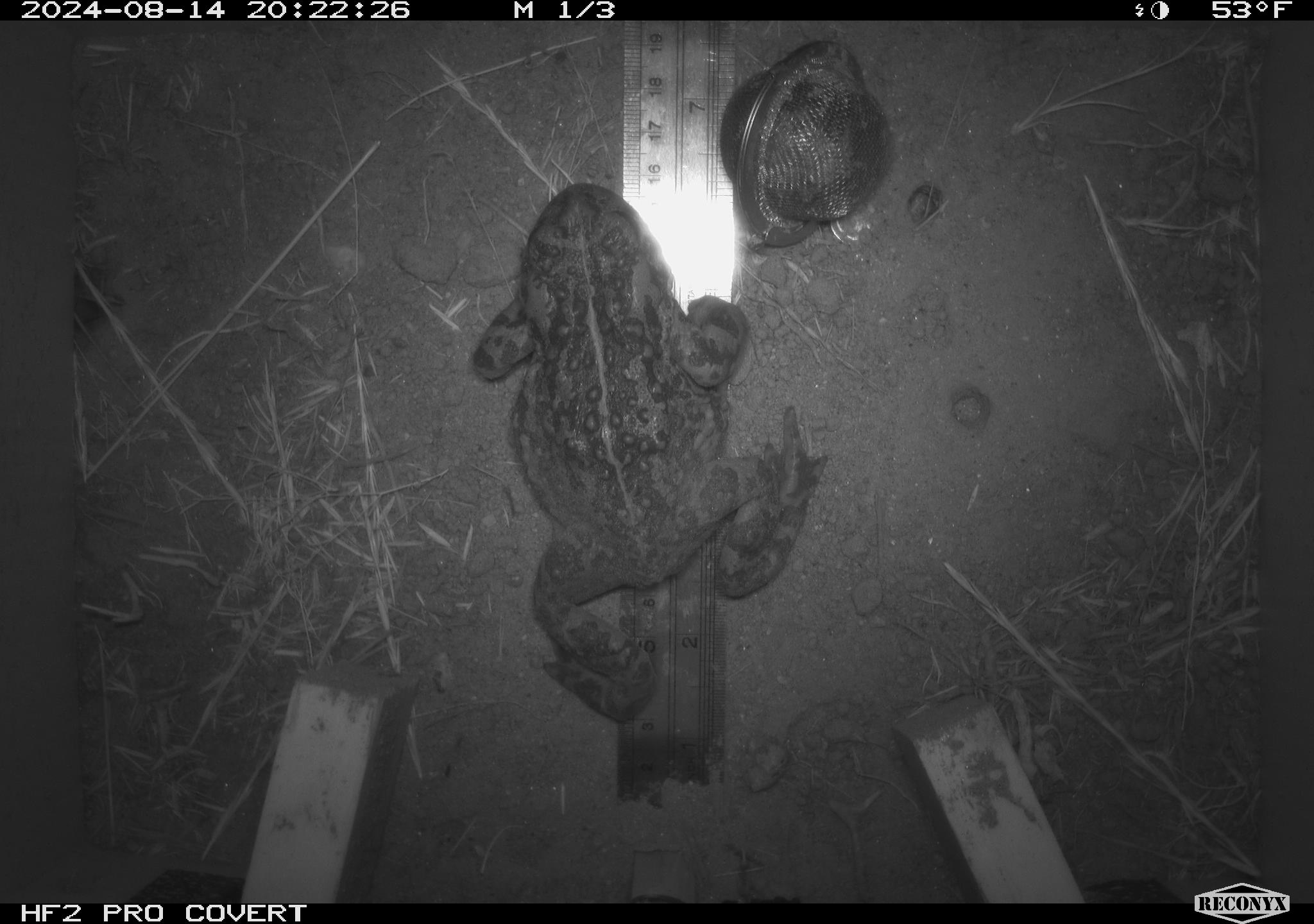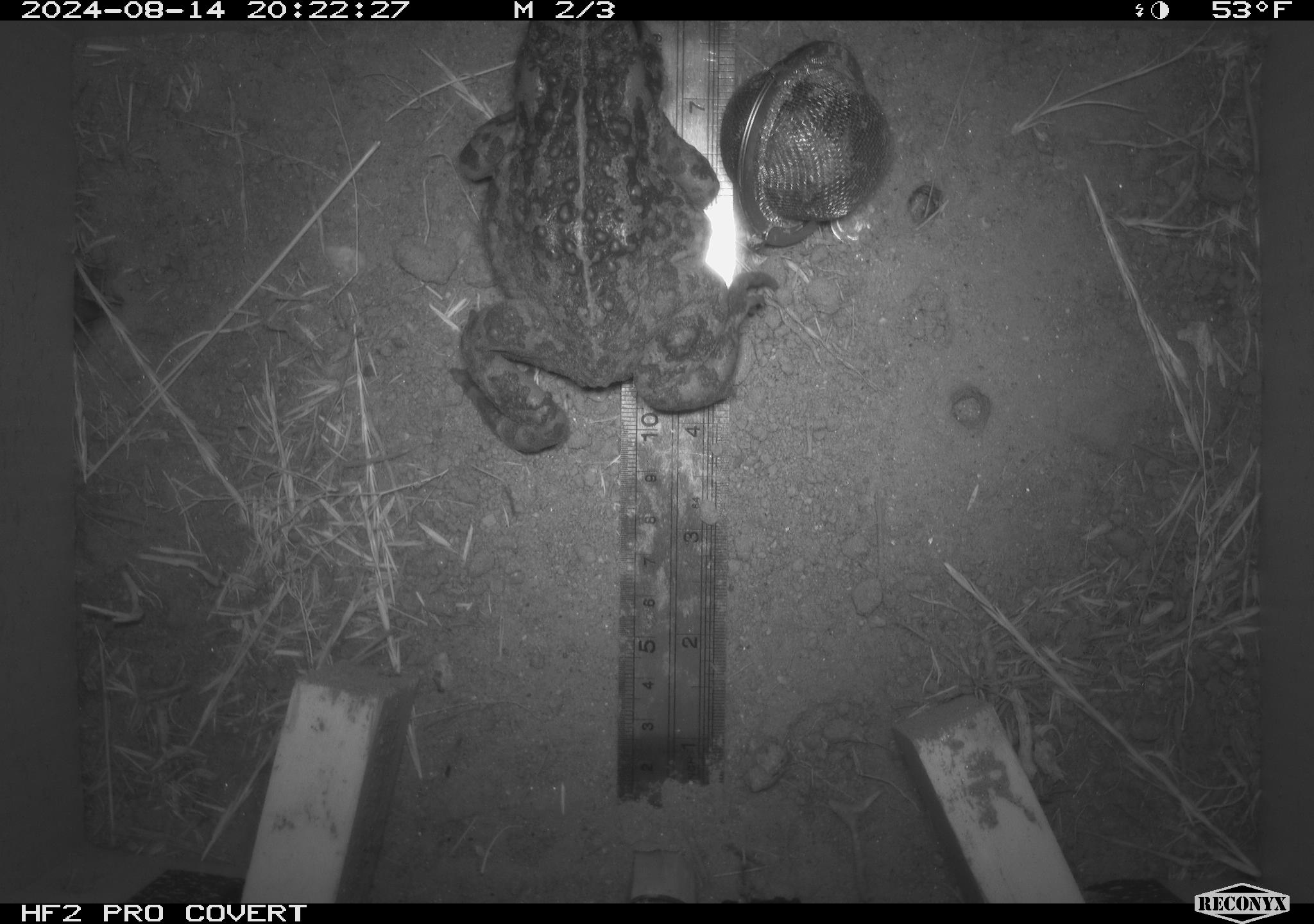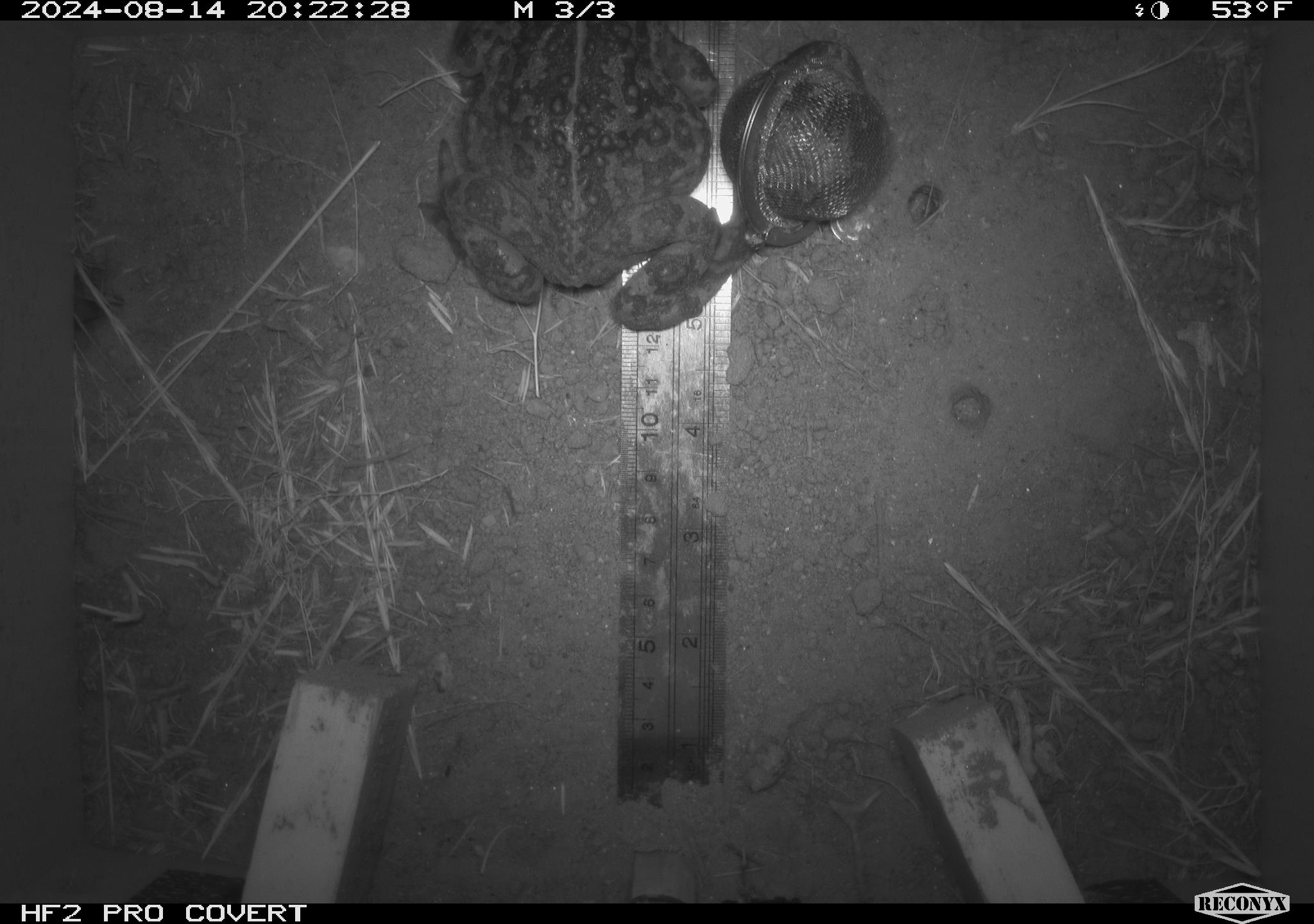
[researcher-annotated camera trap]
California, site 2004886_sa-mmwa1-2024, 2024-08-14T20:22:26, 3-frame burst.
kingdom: Animalia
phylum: Chordata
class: Amphibia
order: Anura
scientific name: Anura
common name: frogs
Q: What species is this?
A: Frogs (Anura).